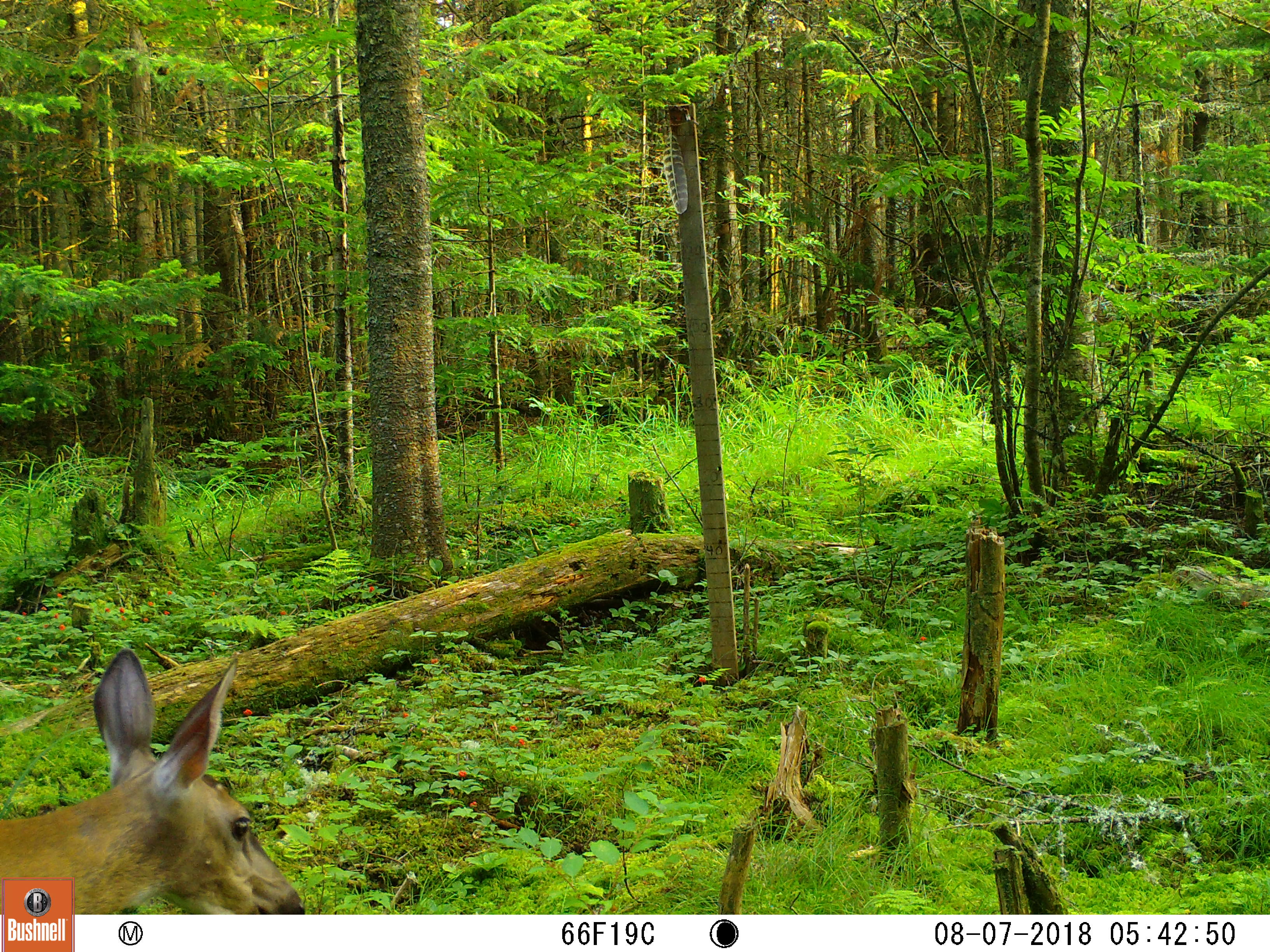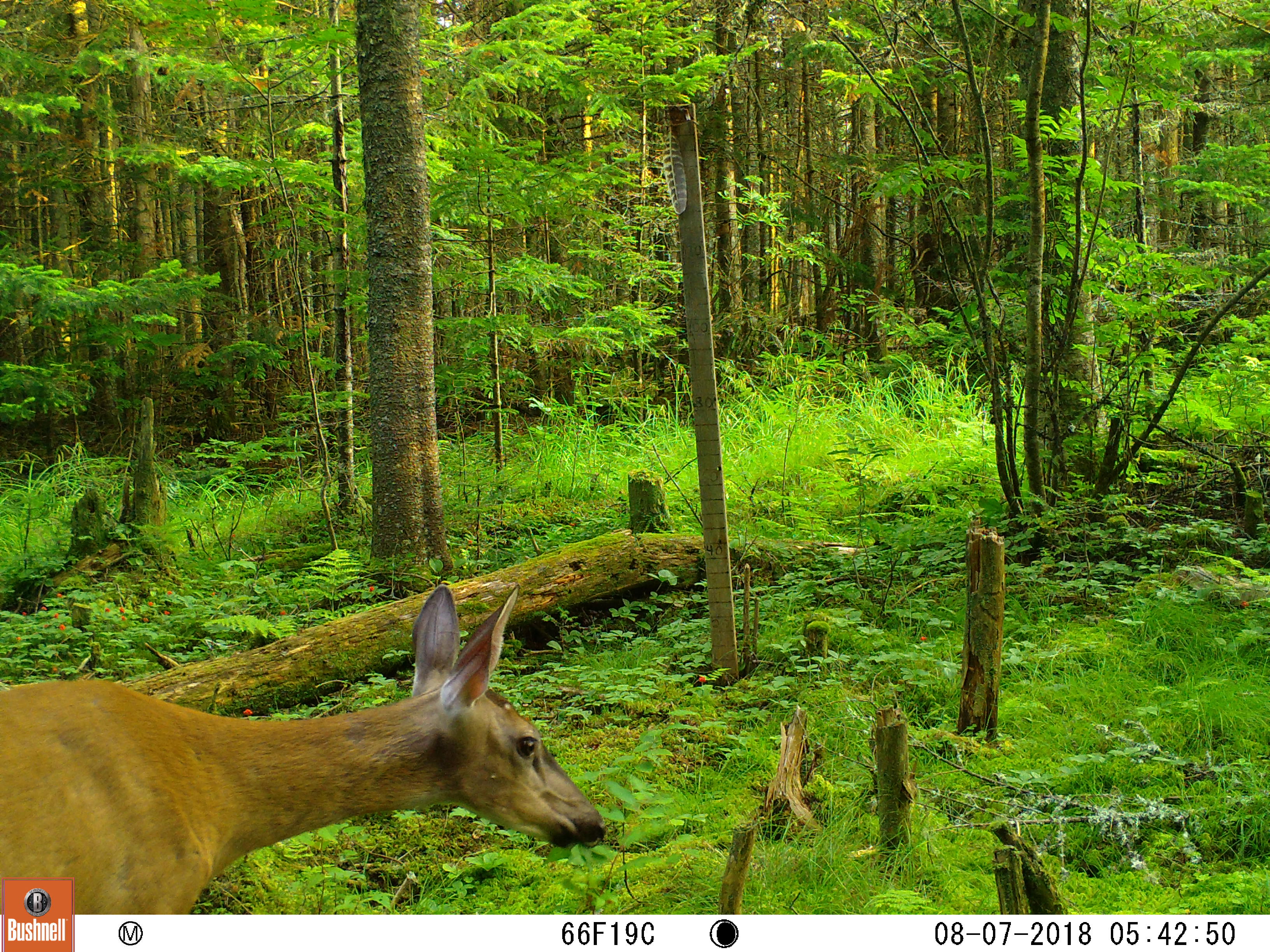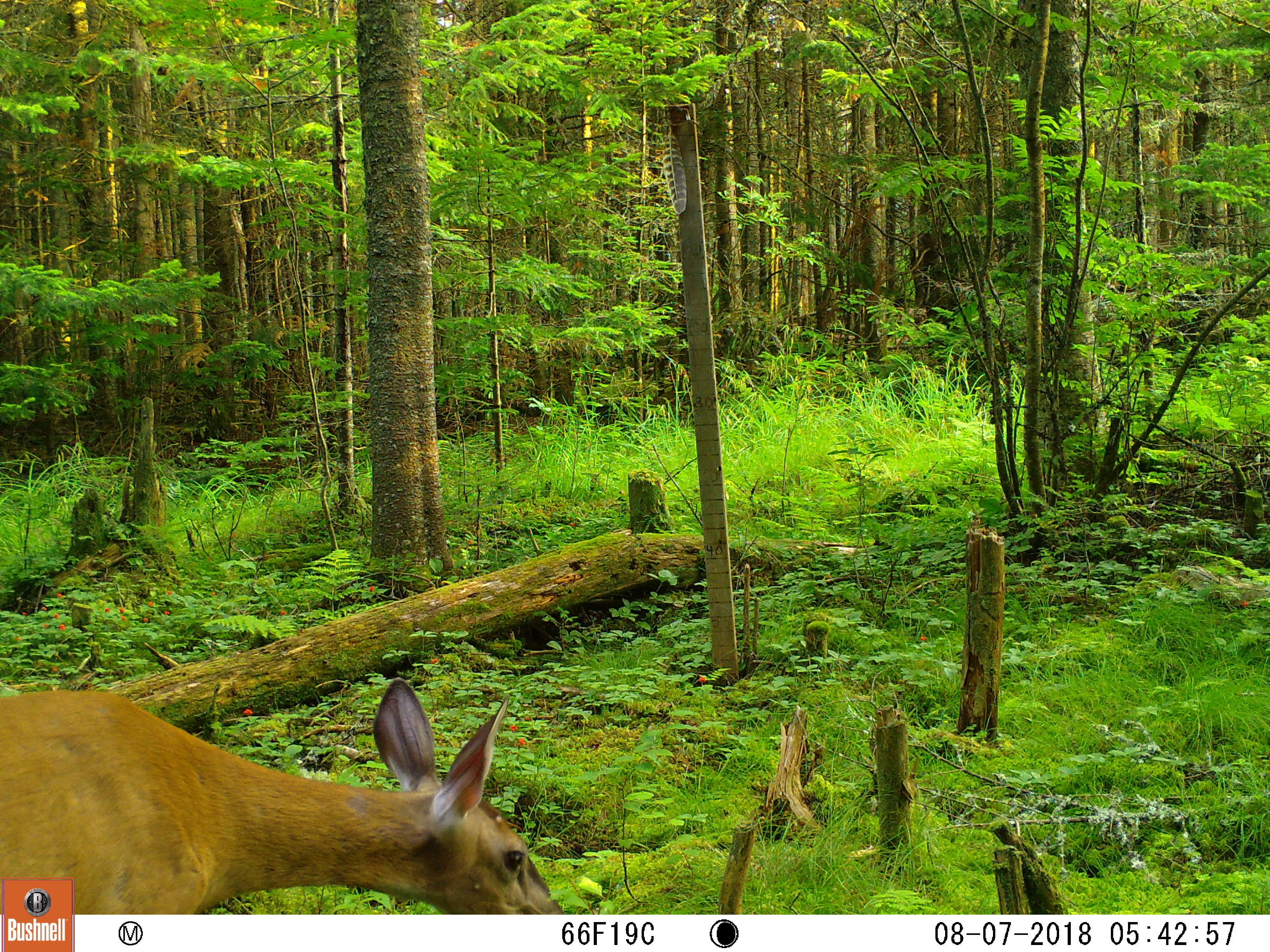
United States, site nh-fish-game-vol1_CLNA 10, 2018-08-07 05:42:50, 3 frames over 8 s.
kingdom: Animalia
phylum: Chordata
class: Mammalia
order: Artiodactyla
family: Cervidae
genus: Odocoileus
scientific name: Odocoileus virginianus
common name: white-tailed deer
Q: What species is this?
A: White-tailed deer (Odocoileus virginianus).